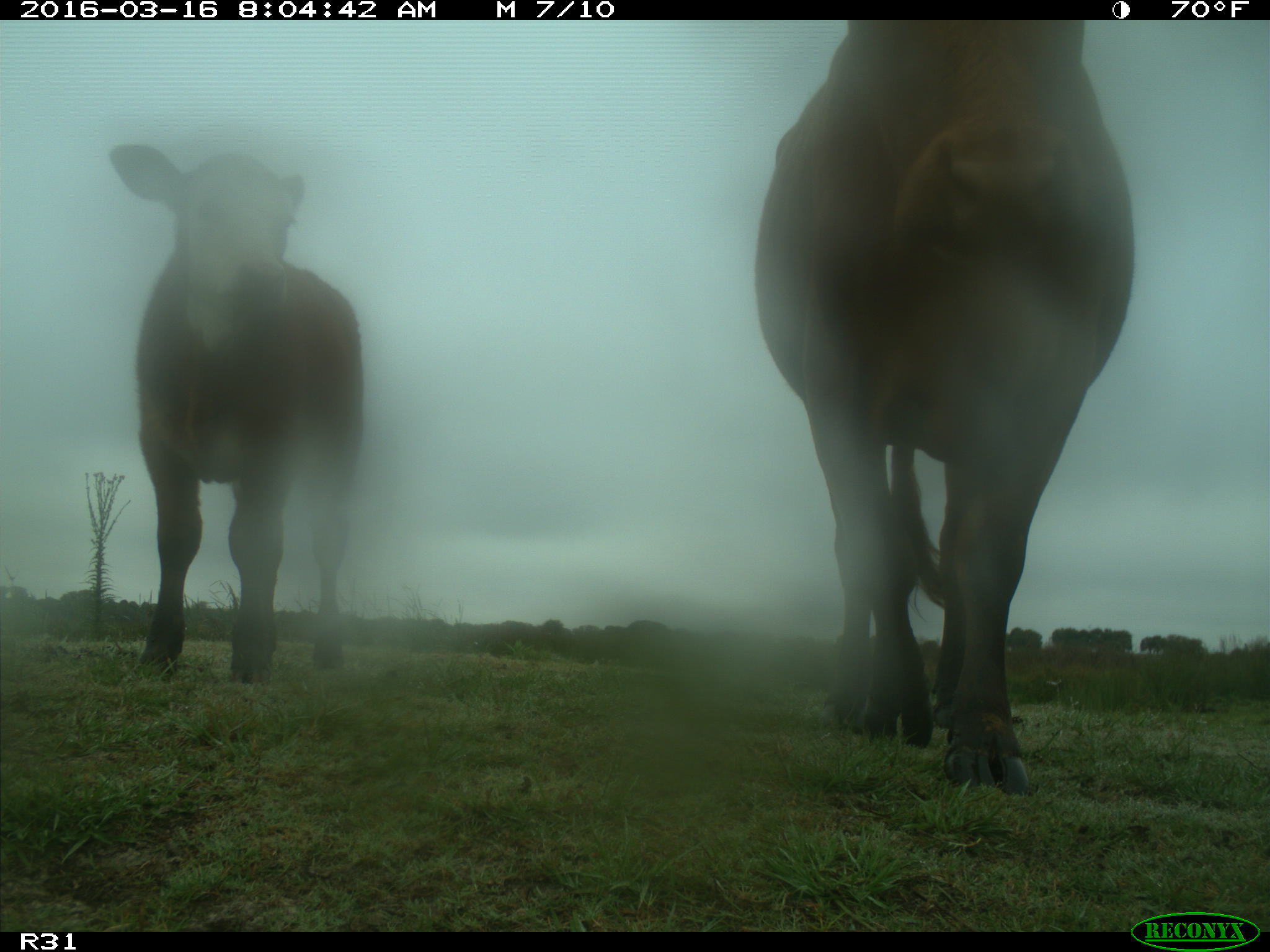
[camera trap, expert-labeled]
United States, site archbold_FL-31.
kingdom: Animalia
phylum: Chordata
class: Mammalia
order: Artiodactyla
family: Bovidae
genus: Bos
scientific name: Bos taurus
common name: domestic cow